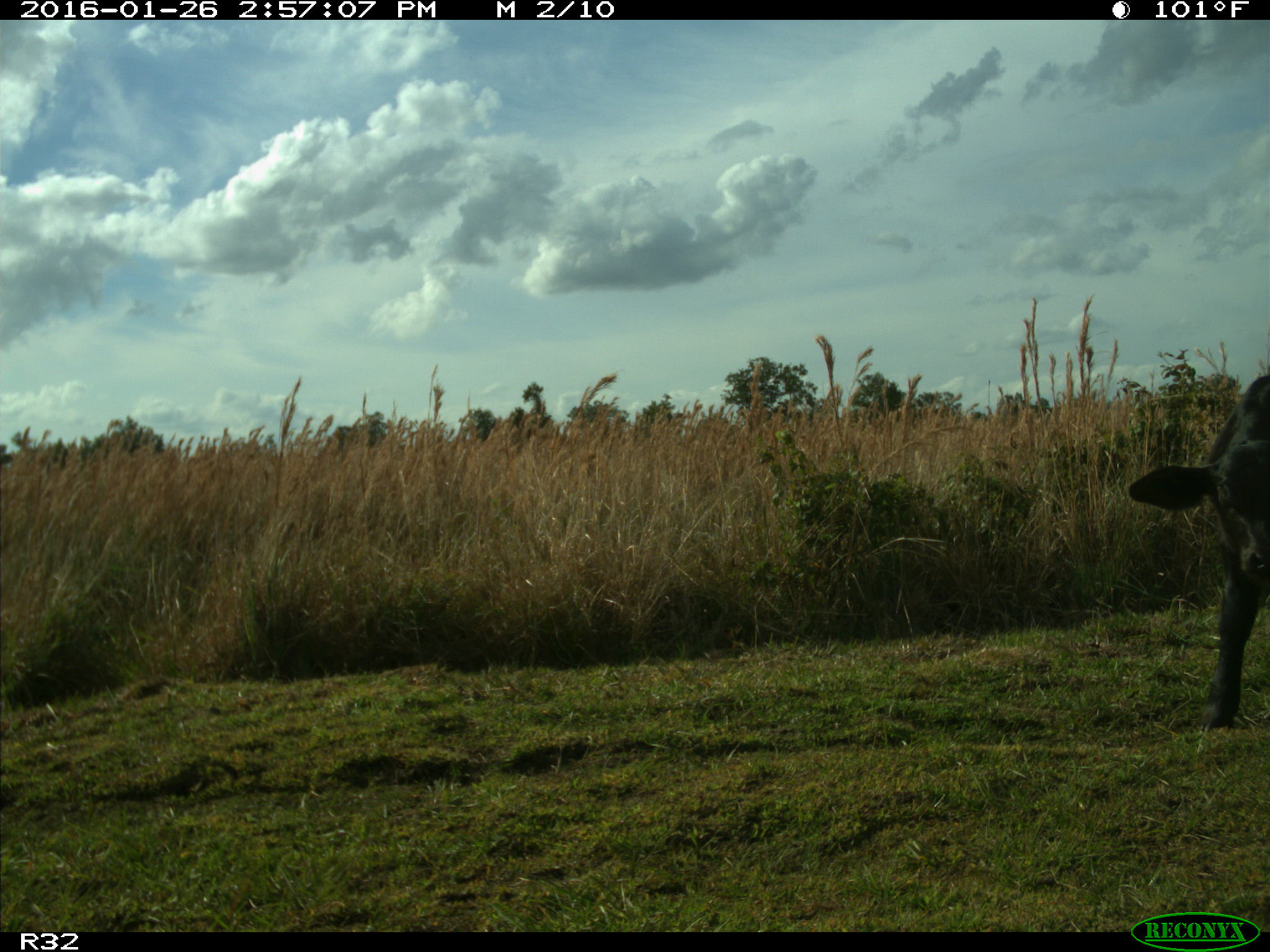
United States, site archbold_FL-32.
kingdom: Animalia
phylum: Chordata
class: Mammalia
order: Artiodactyla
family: Bovidae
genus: Bos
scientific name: Bos taurus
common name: domestic cow